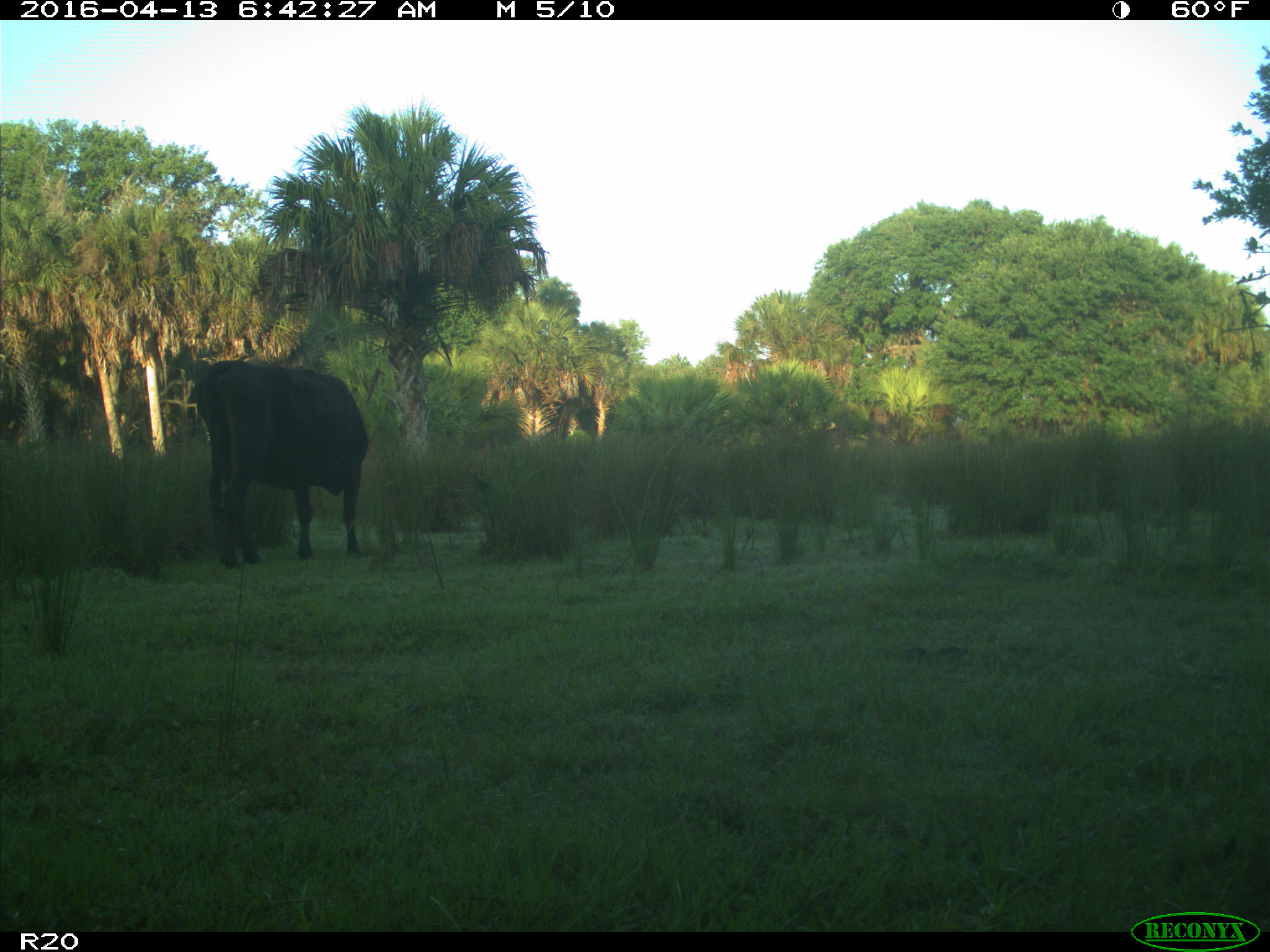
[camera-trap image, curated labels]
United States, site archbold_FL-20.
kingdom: Animalia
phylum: Chordata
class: Mammalia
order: Artiodactyla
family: Bovidae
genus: Bos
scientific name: Bos taurus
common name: domestic cow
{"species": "Bos taurus (domestic cow)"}